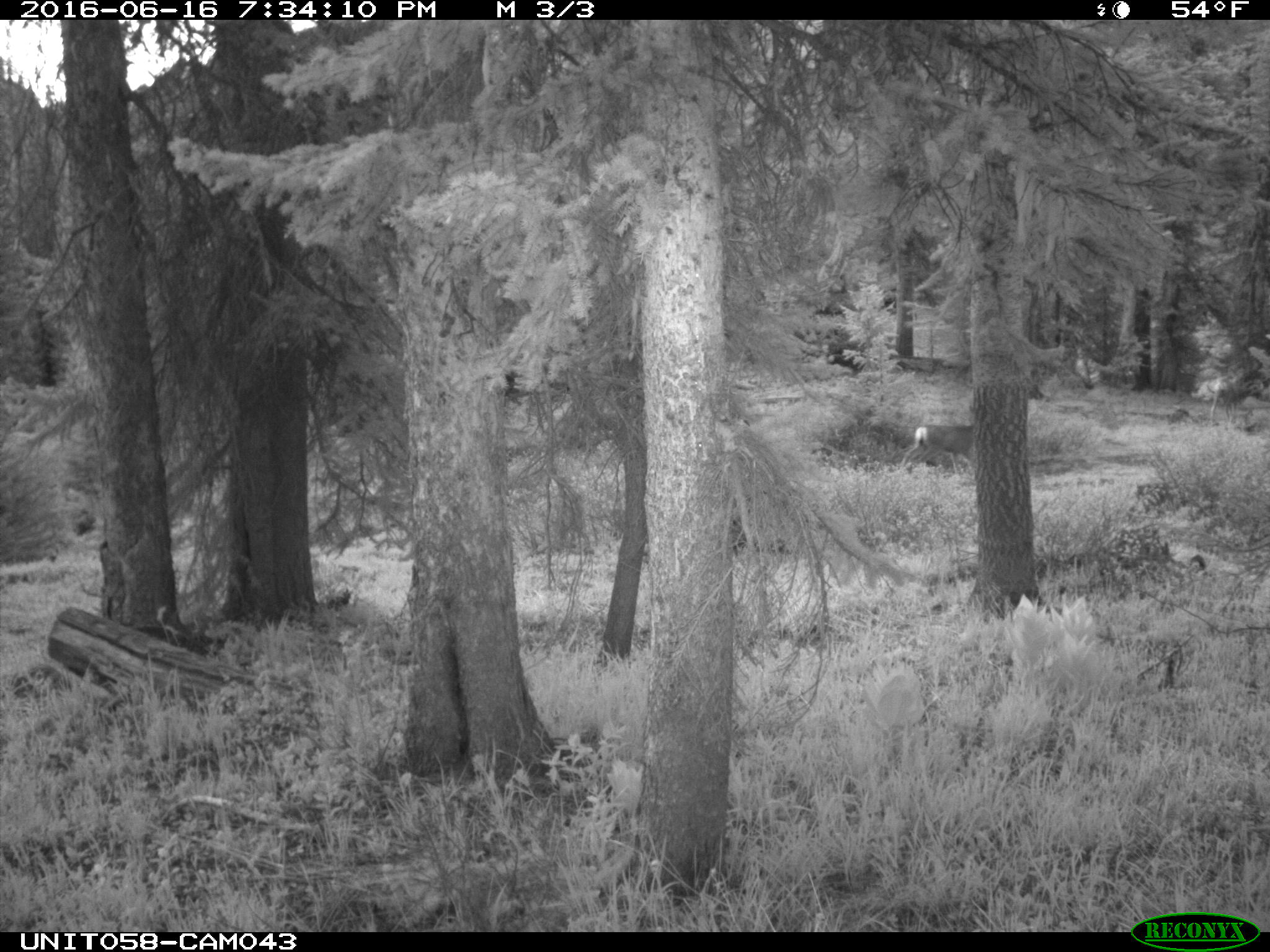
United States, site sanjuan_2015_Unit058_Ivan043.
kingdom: Animalia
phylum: Chordata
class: Mammalia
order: Artiodactyla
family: Cervidae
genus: Odocoileus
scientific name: Odocoileus hemionus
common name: mule deer